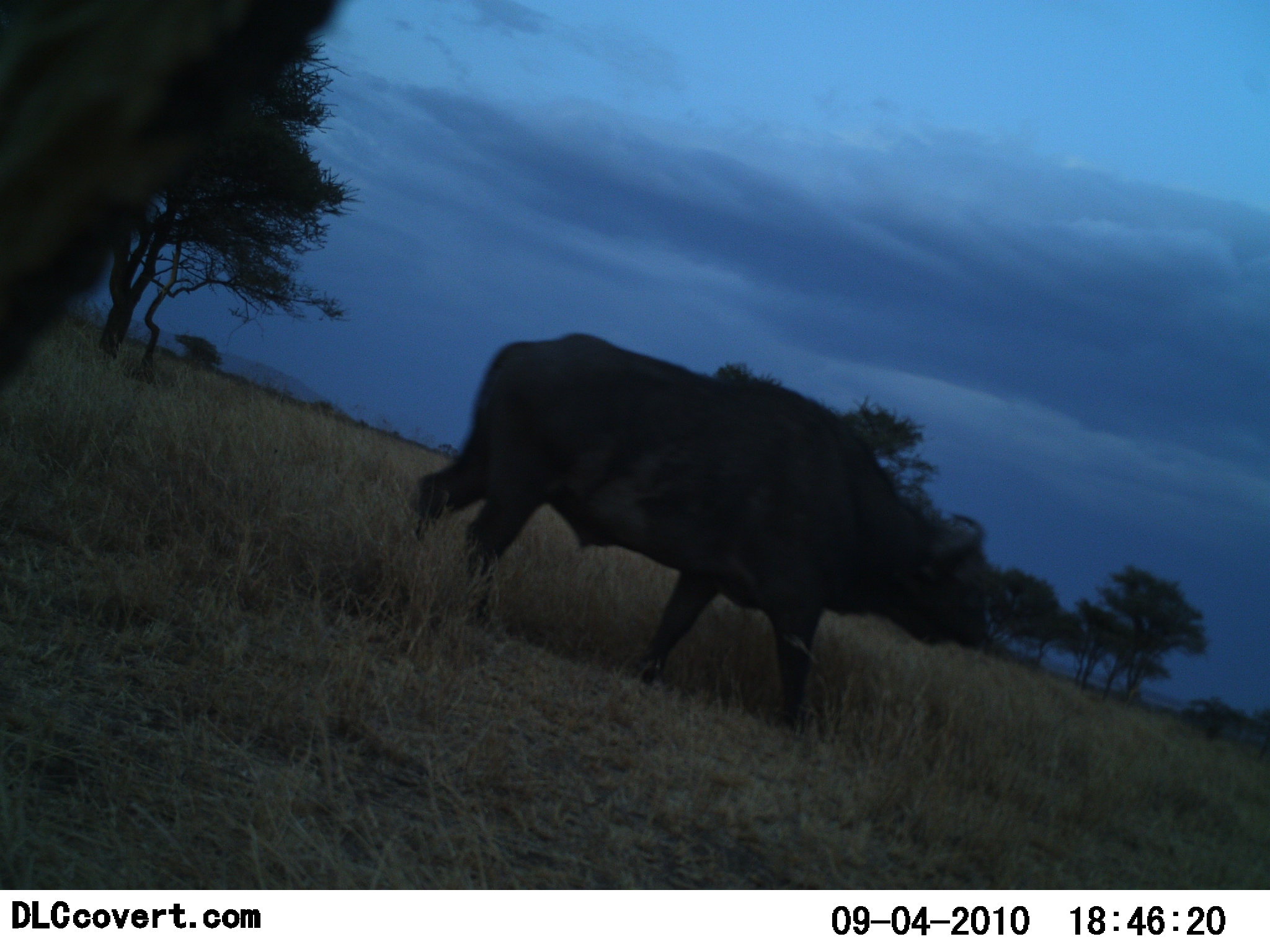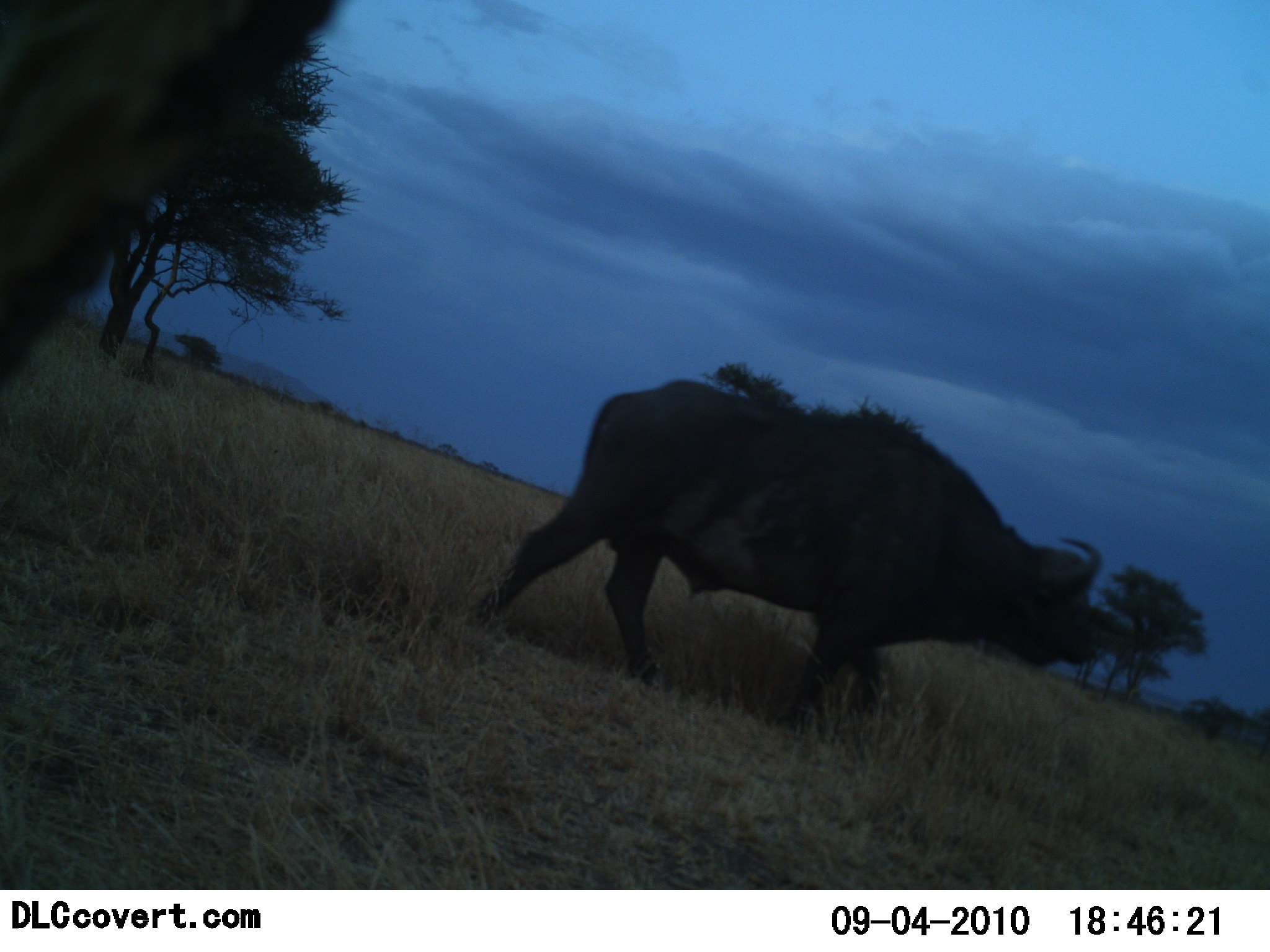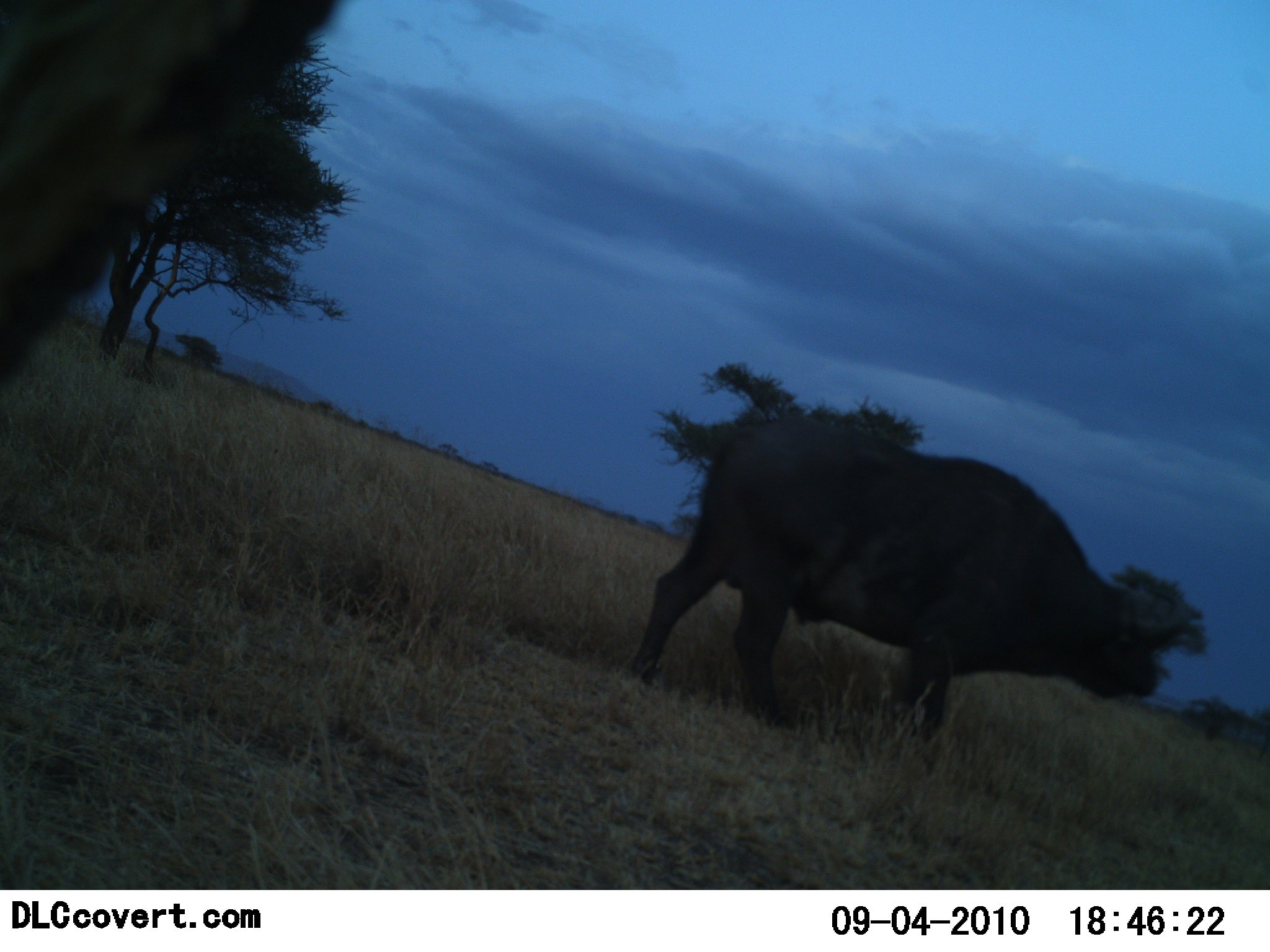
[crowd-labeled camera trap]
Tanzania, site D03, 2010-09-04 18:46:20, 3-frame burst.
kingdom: Animalia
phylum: Chordata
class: Mammalia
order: Artiodactyla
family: Bovidae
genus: Syncerus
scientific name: Syncerus caffer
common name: cape buffalo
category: buffalo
Buffalo (cape buffalo) (Syncerus caffer), count 1. Behavior (volunteer vote fractions): standing 8%, resting 0%, moving 100%, interacting 0%. Young present (vote fraction): 0%. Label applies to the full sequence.